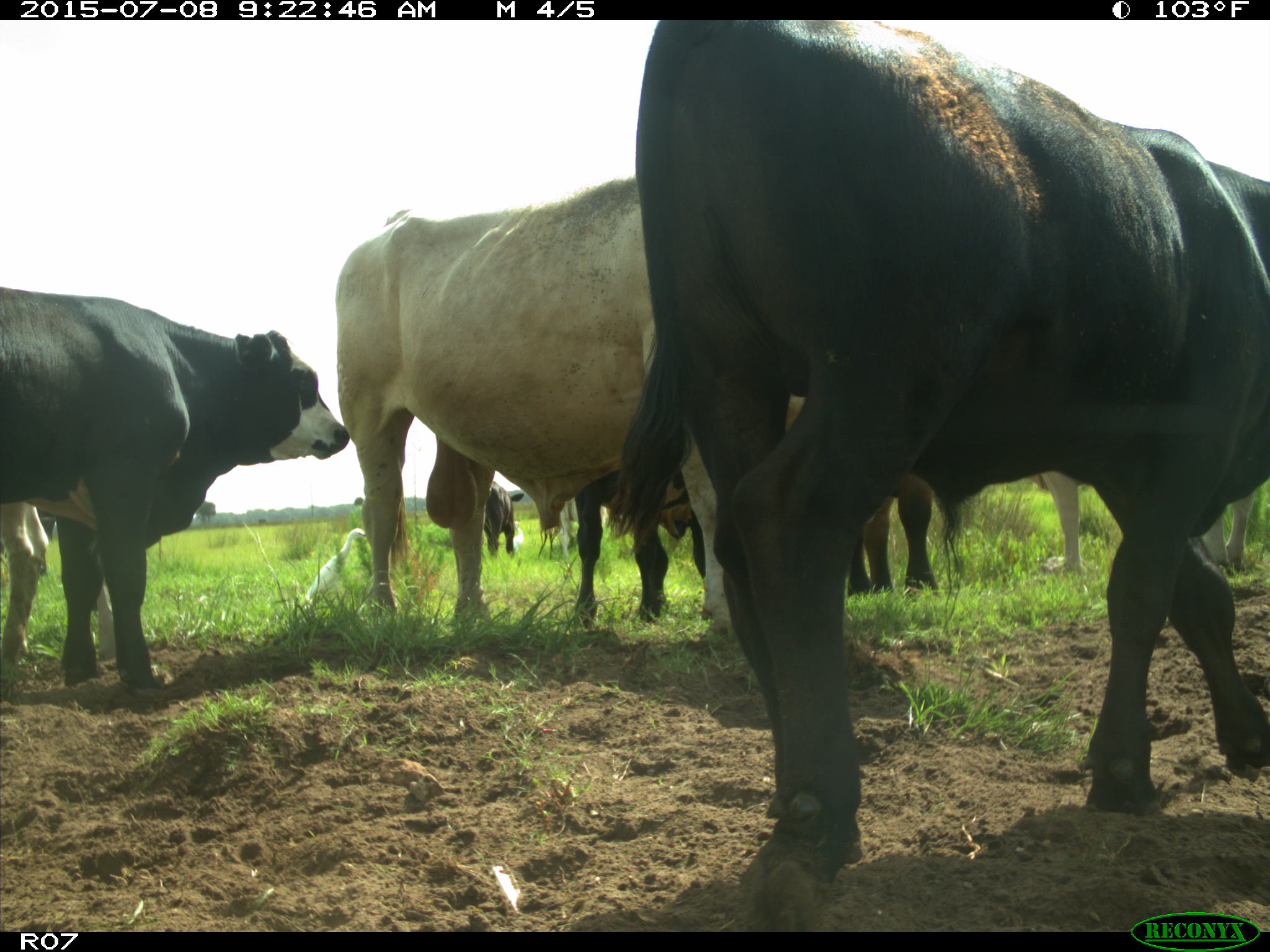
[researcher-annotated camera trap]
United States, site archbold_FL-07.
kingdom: Animalia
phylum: Chordata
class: Mammalia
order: Artiodactyla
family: Bovidae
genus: Bos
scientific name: Bos taurus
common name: domestic cow